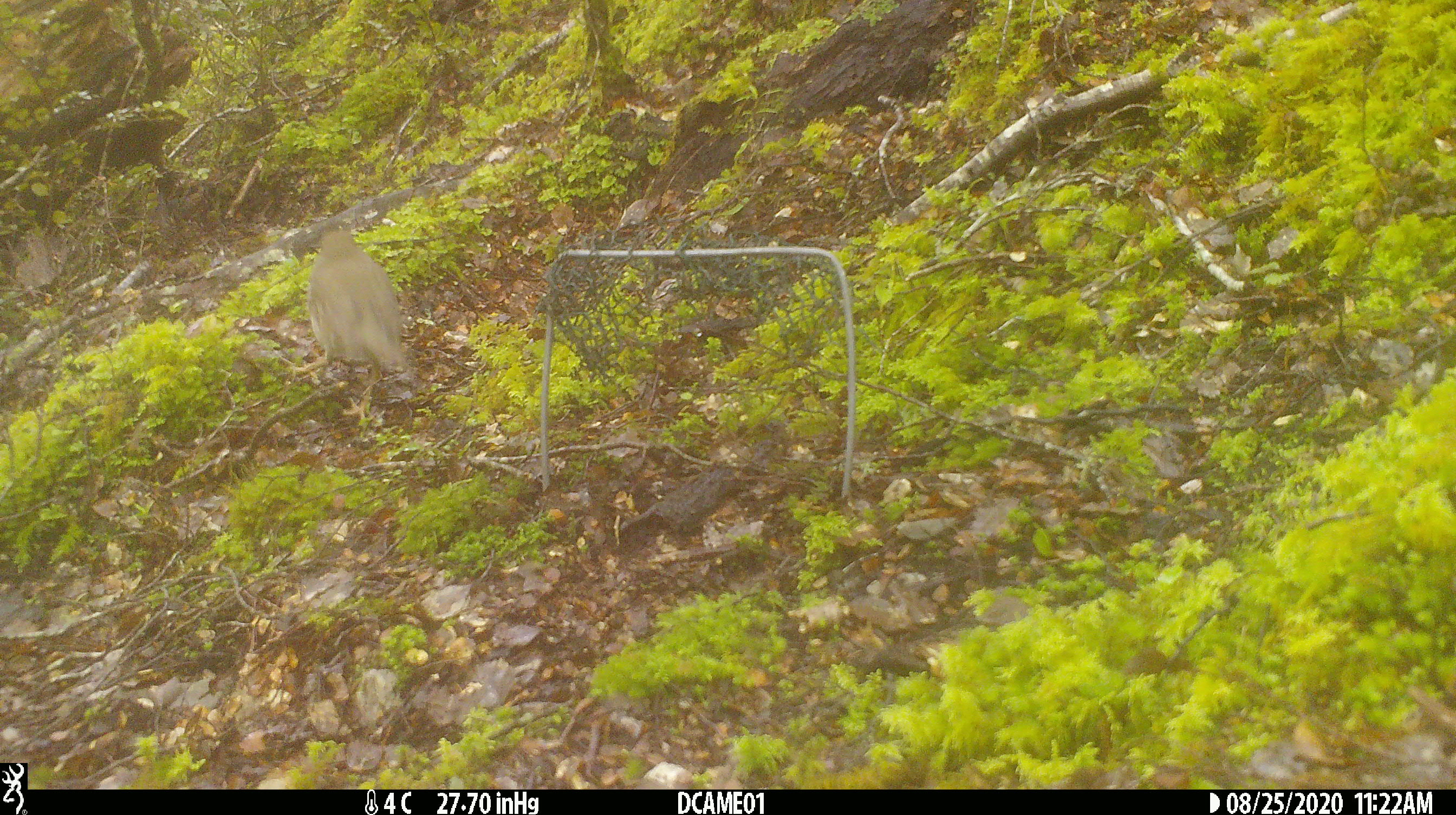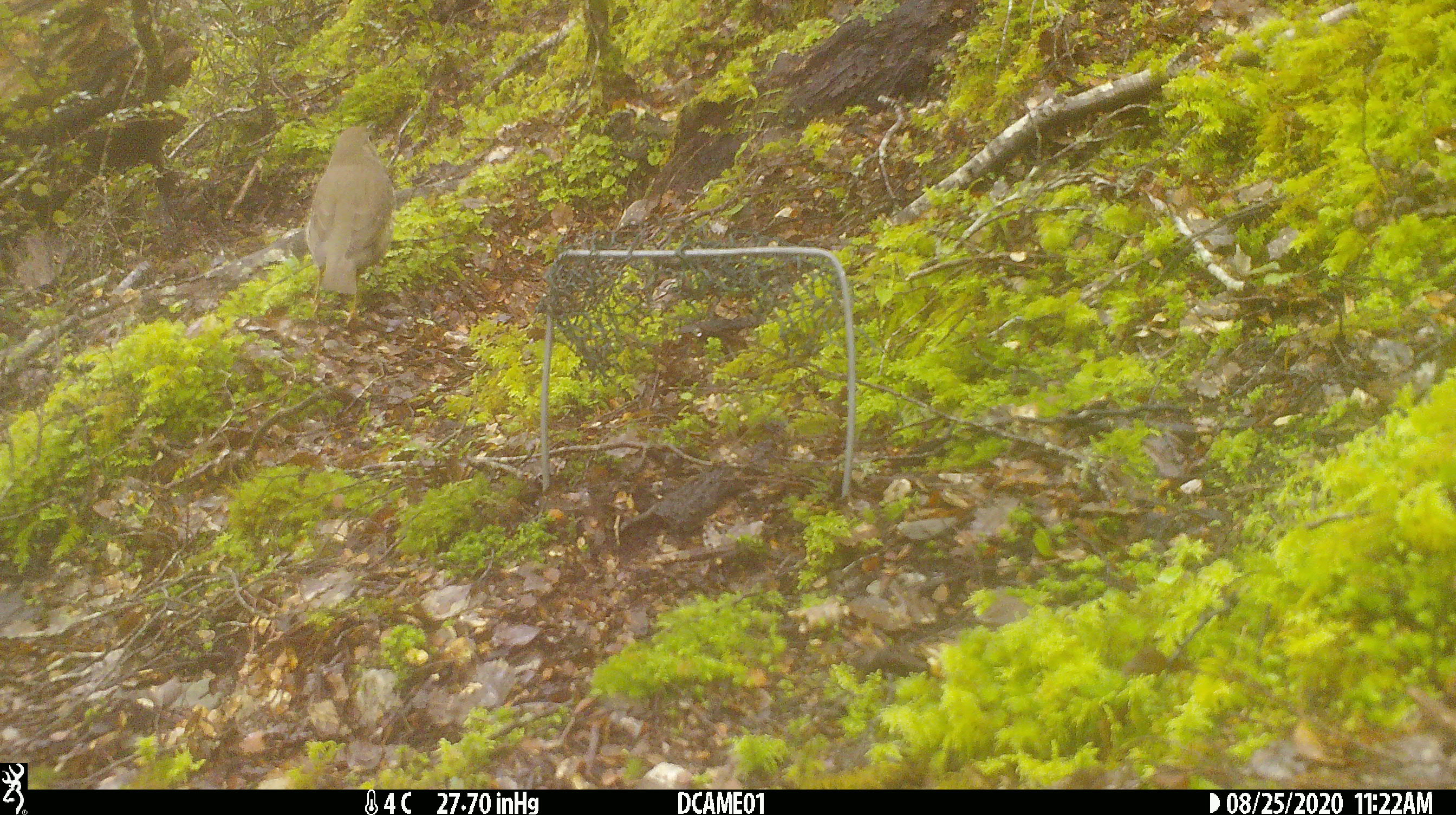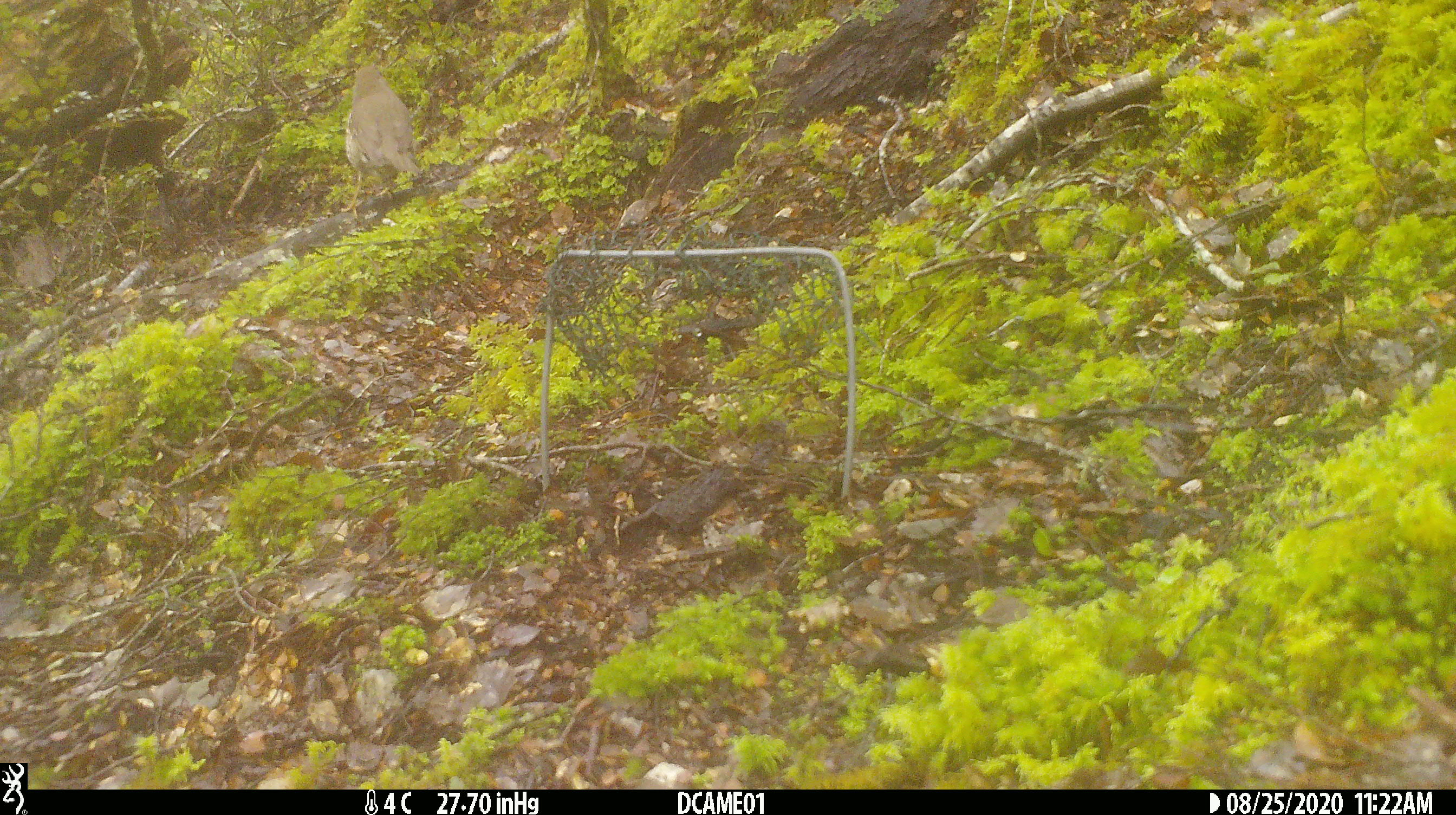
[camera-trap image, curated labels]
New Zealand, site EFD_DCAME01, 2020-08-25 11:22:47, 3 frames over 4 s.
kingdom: Animalia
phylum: Chordata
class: Aves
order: Passeriformes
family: Turdidae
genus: Turdus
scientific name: Turdus philomelos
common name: song thrush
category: thrush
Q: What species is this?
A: Thrush (song thrush) (Turdus philomelos).